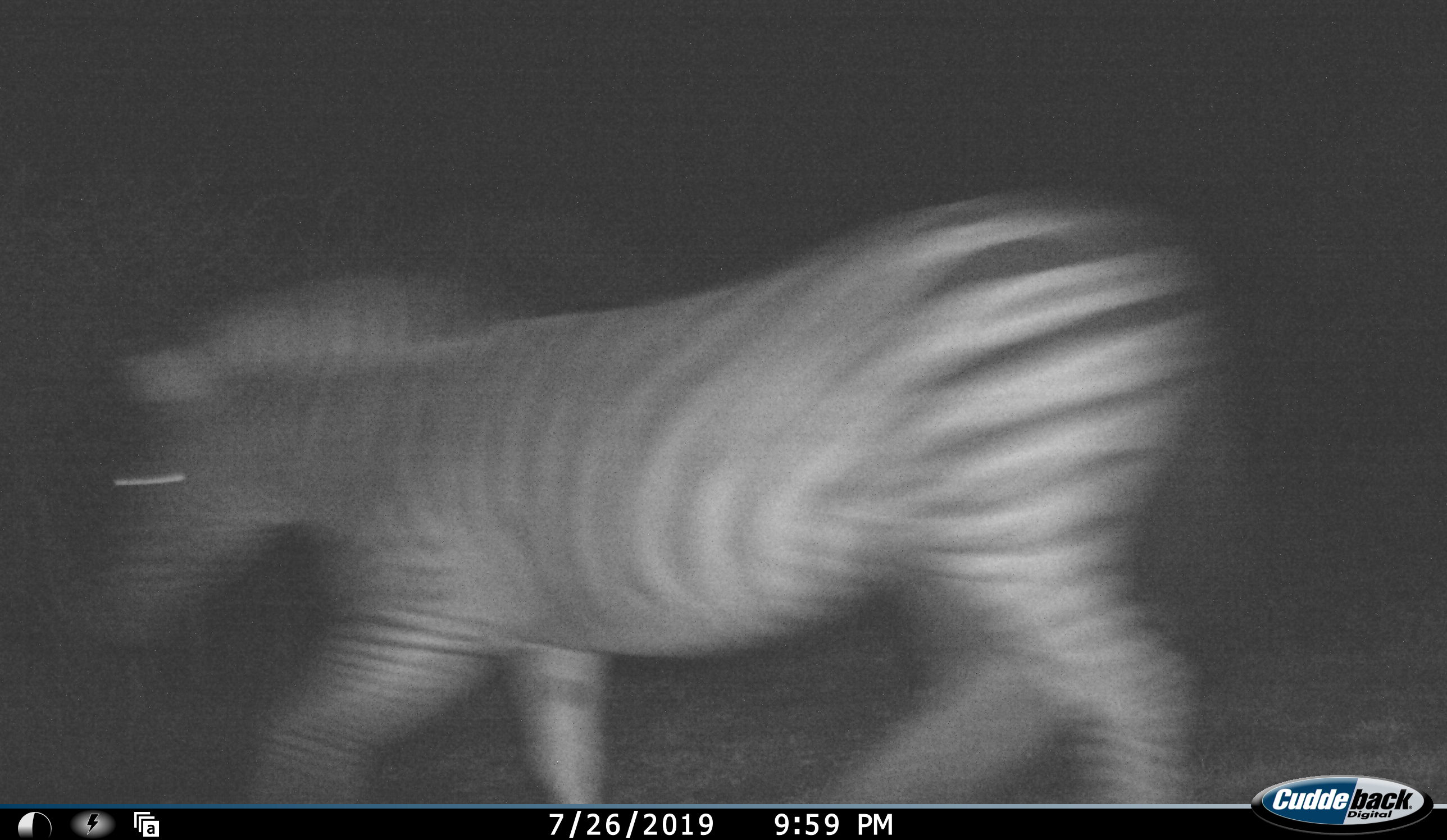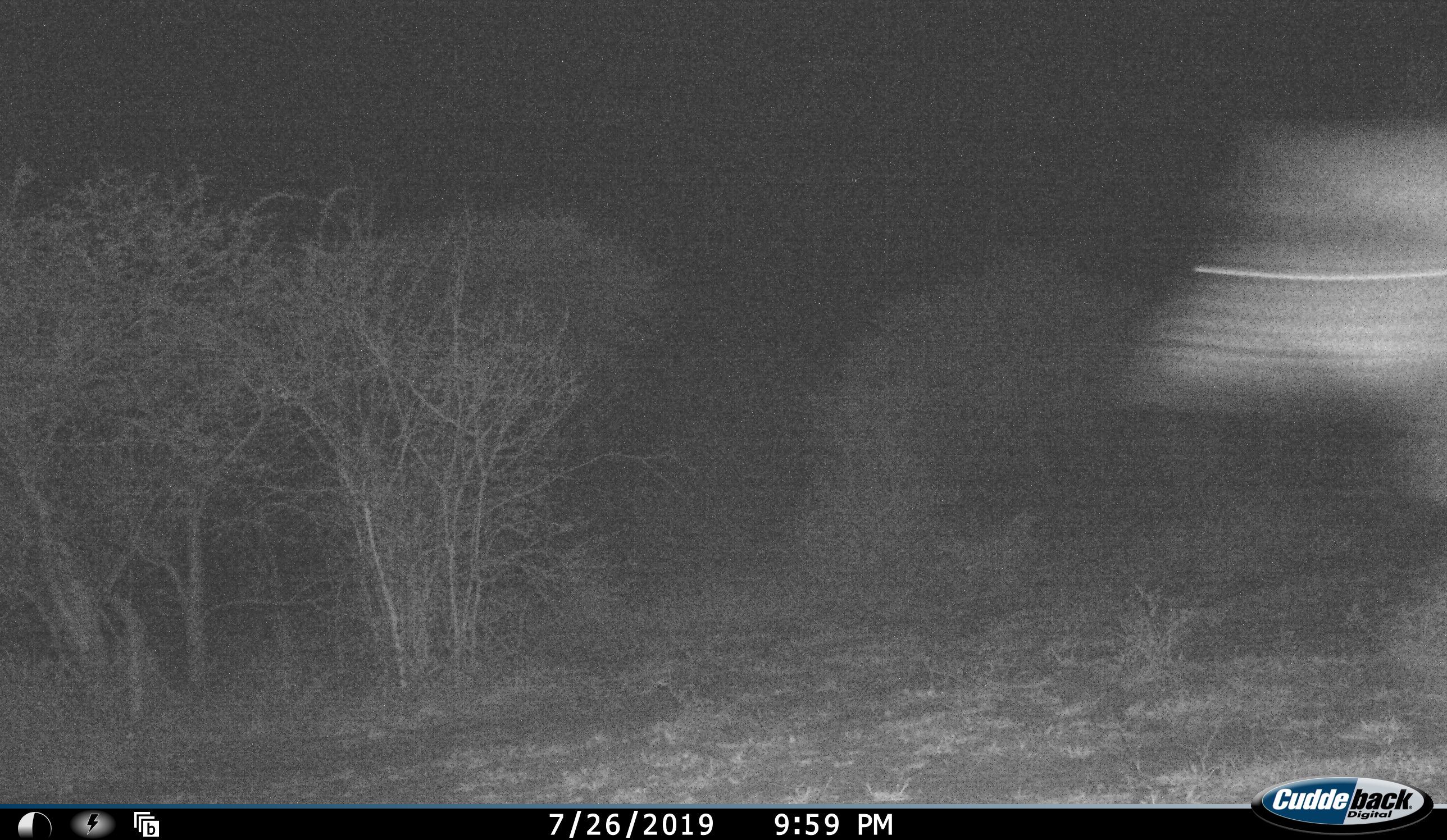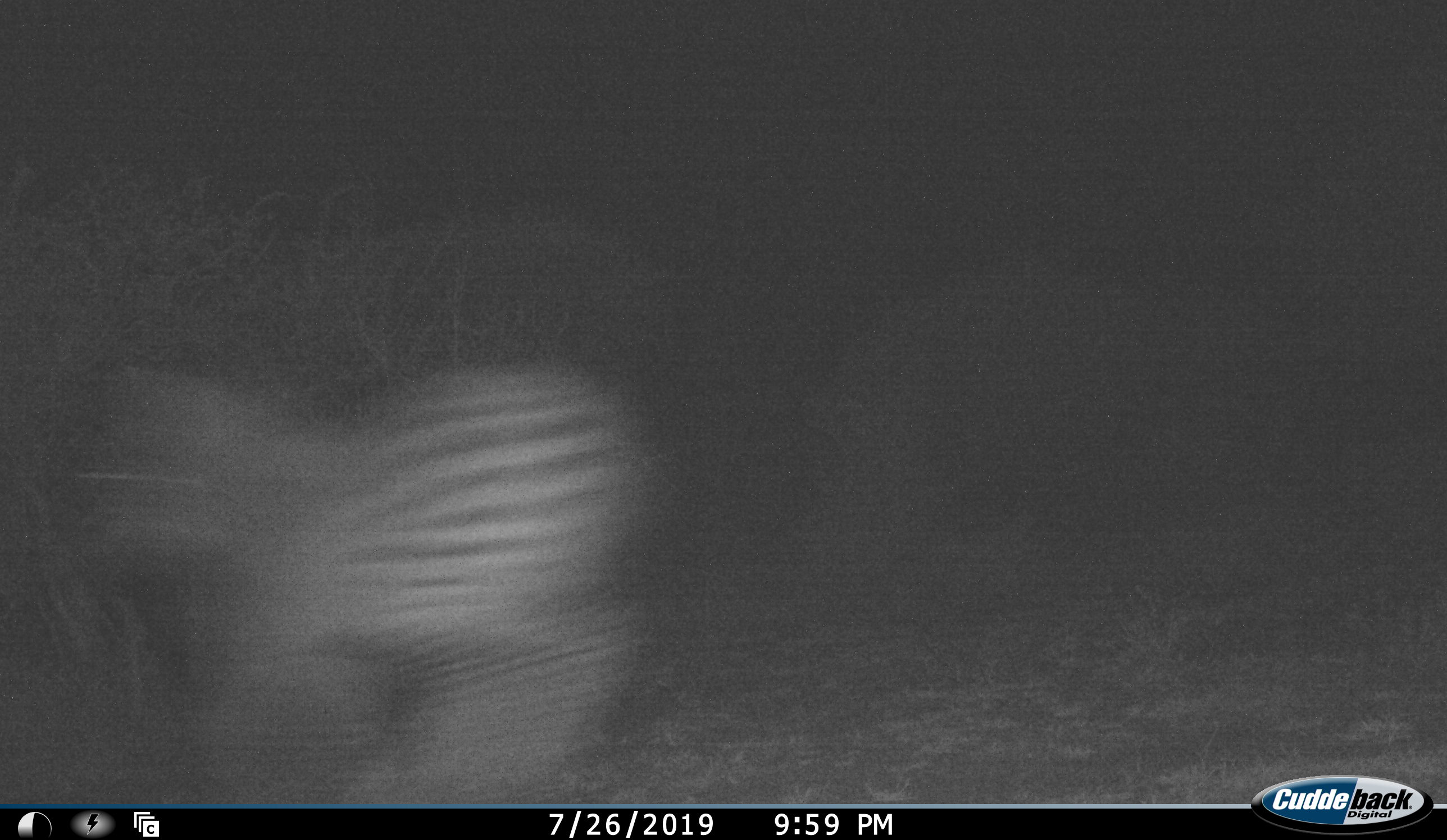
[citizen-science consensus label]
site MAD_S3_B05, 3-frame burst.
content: unidentified animal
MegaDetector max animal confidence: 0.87